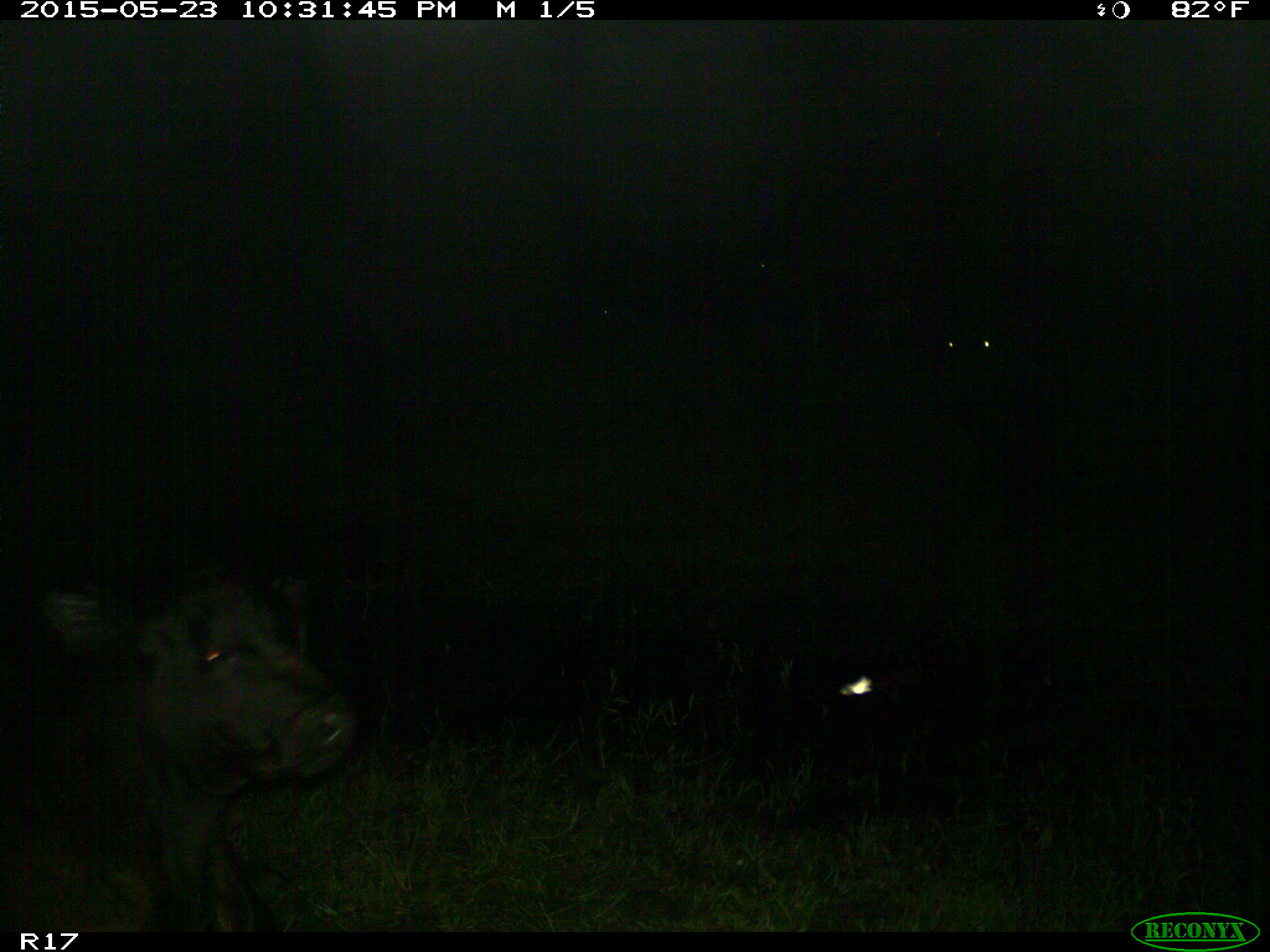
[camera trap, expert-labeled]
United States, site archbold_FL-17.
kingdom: Animalia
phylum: Chordata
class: Mammalia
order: Artiodactyla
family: Bovidae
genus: Bos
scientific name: Bos taurus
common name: domestic cow